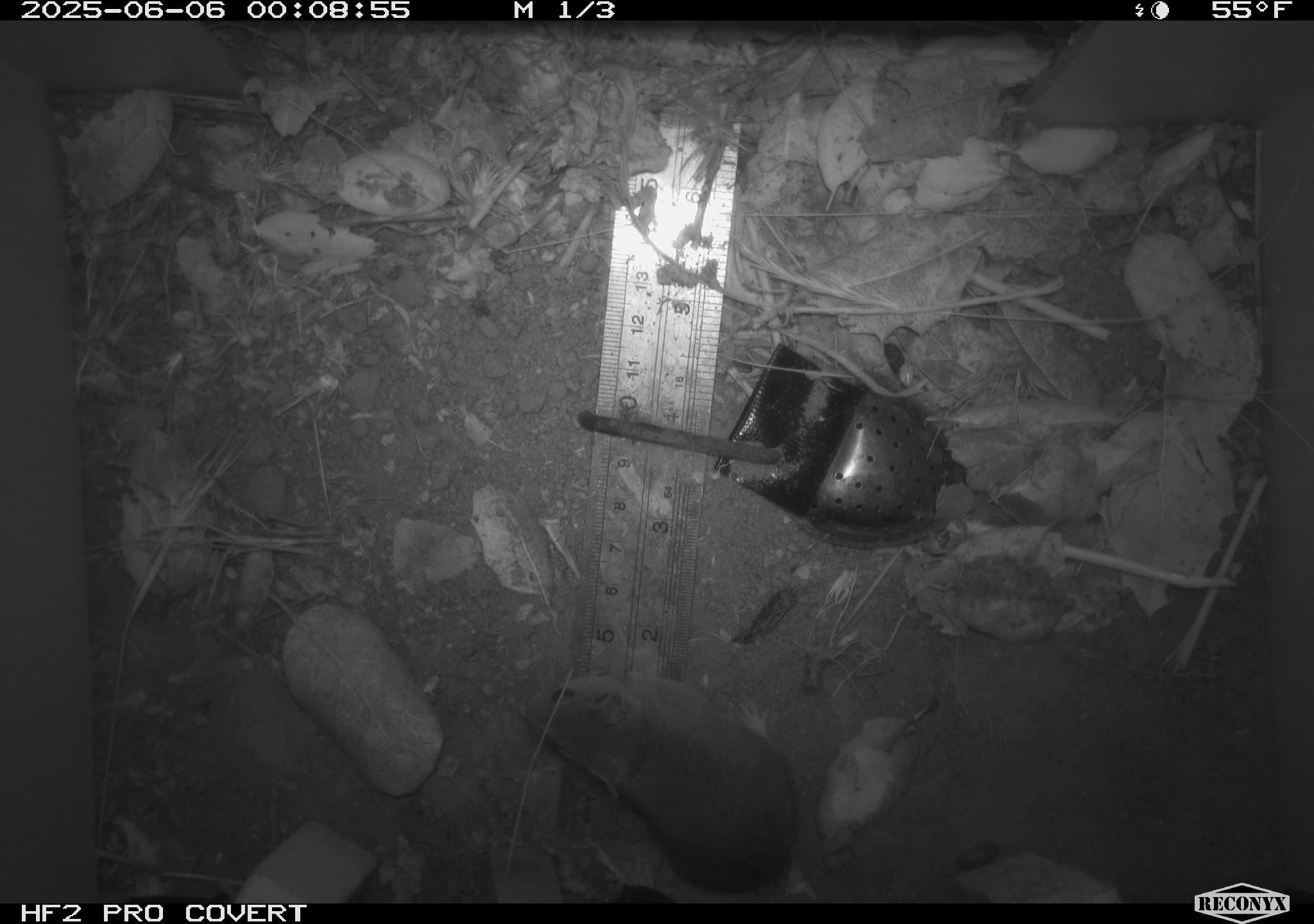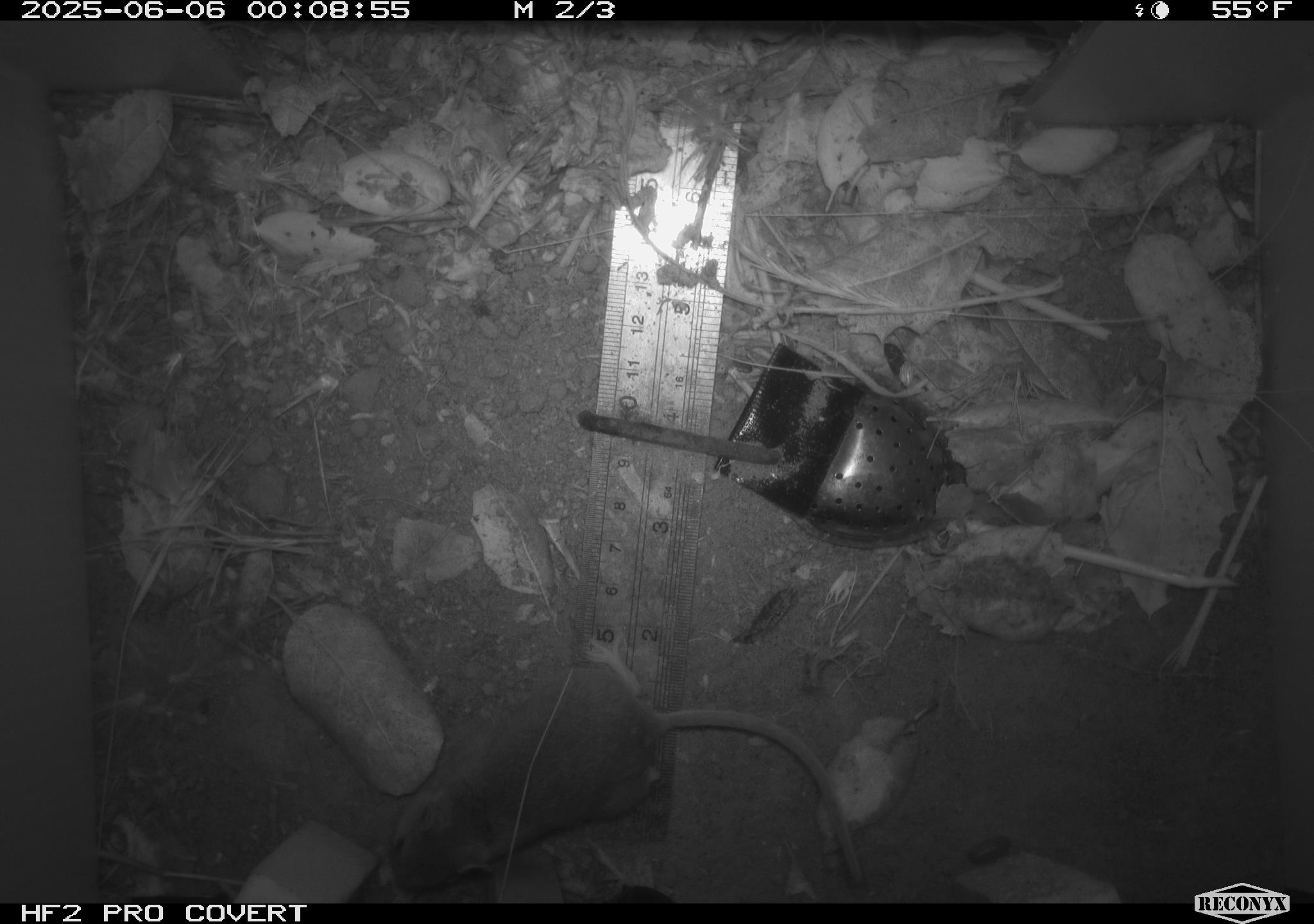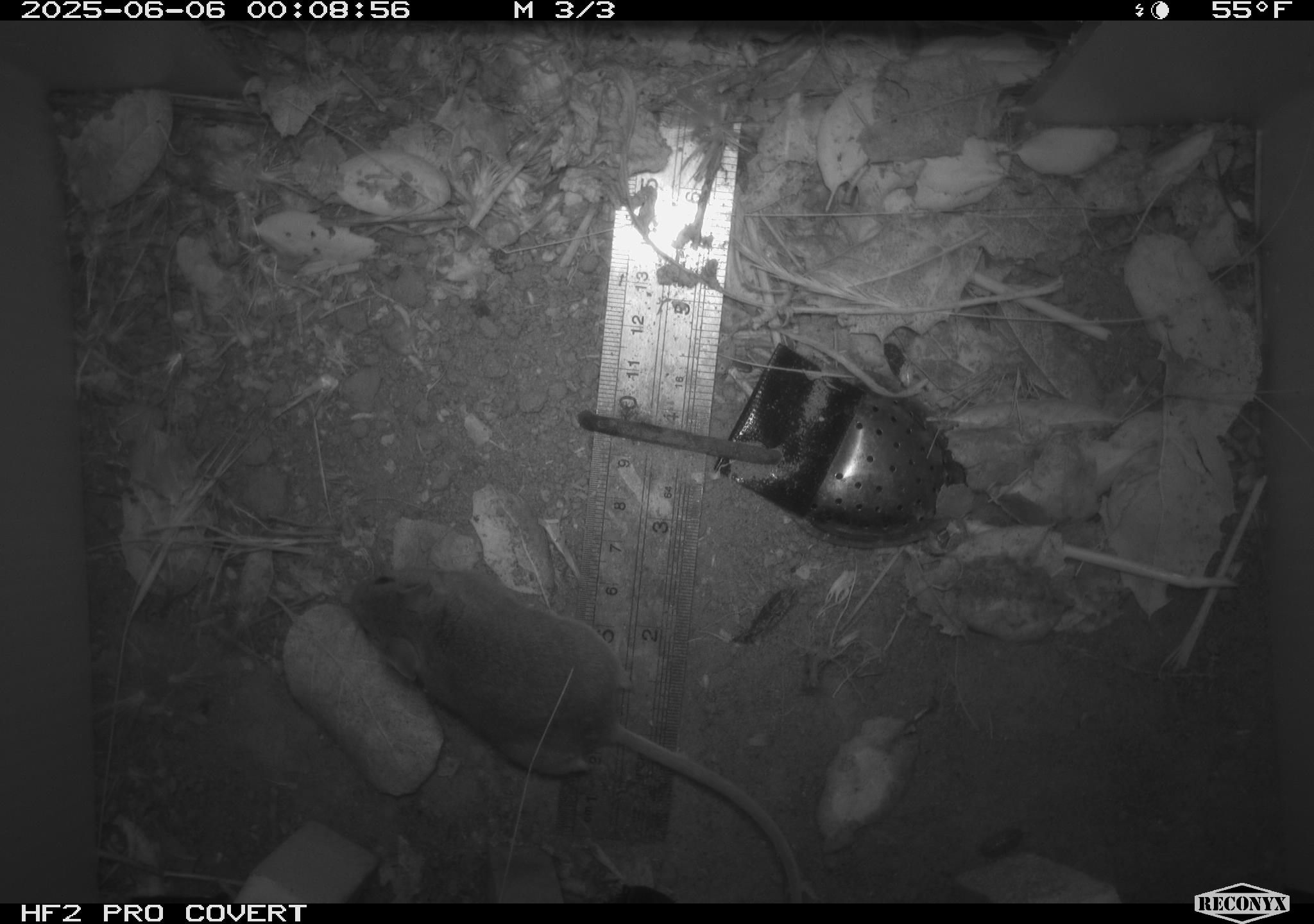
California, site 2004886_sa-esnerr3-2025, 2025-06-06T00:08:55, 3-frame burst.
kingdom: Animalia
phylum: Chordata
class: Mammalia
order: Rodentia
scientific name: Rodentia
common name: rodent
Rodent (Rodentia).